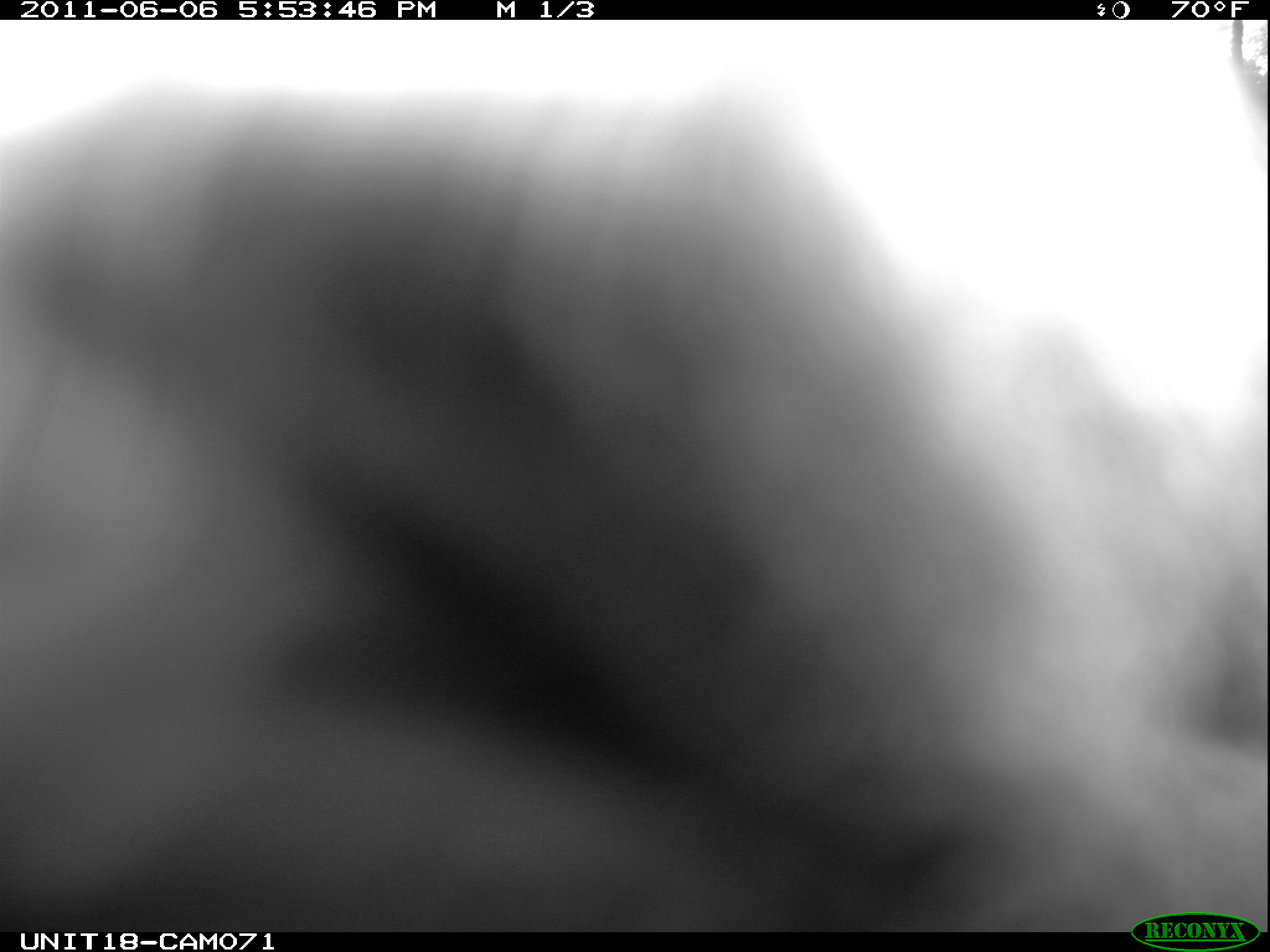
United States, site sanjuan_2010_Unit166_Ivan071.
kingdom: Animalia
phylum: Chordata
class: Mammalia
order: Artiodactyla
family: Cervidae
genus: Cervus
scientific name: Cervus elaphus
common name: red deer